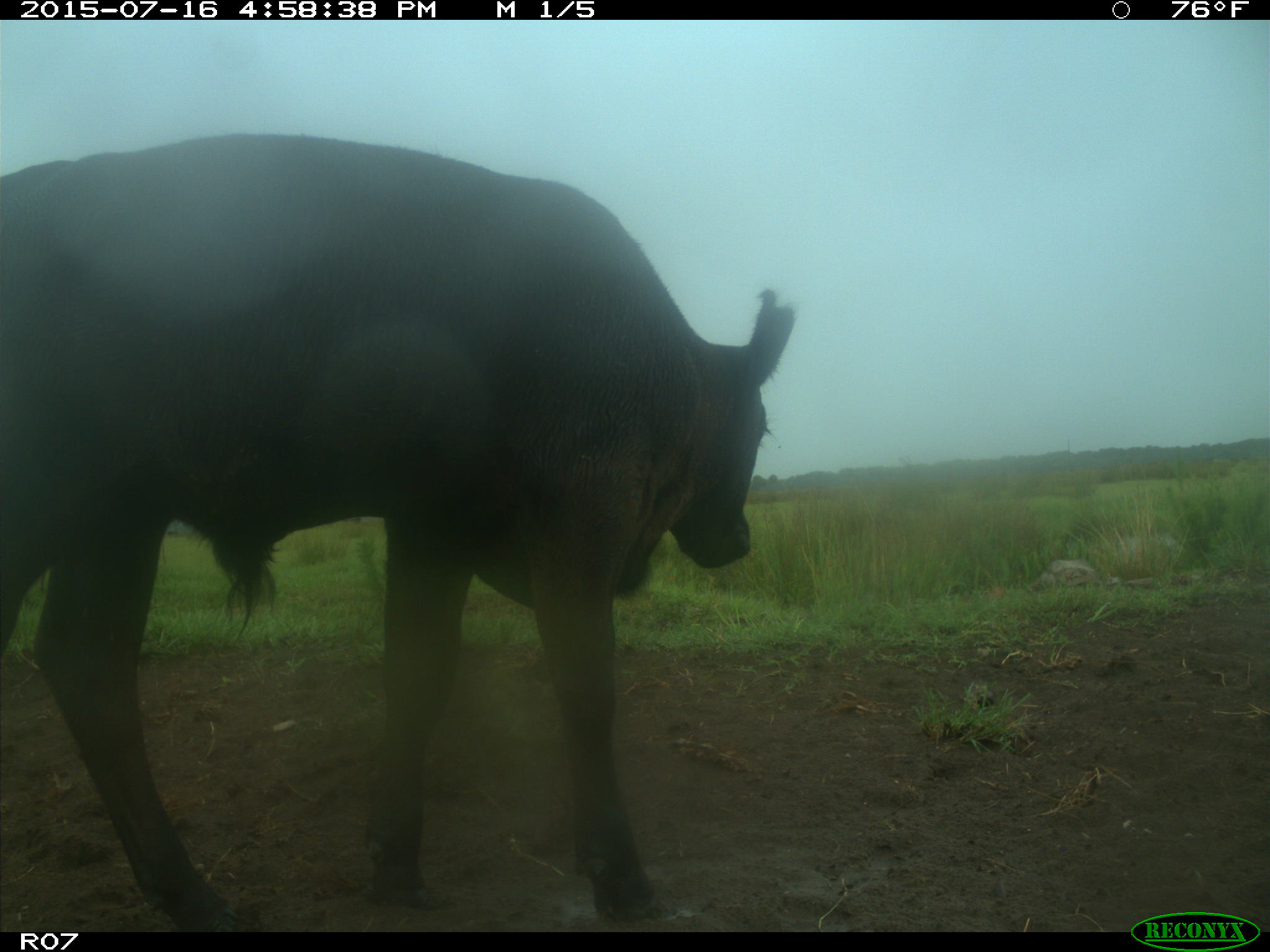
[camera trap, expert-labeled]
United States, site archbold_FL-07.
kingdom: Animalia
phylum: Chordata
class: Mammalia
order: Artiodactyla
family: Bovidae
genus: Bos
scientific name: Bos taurus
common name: domestic cow